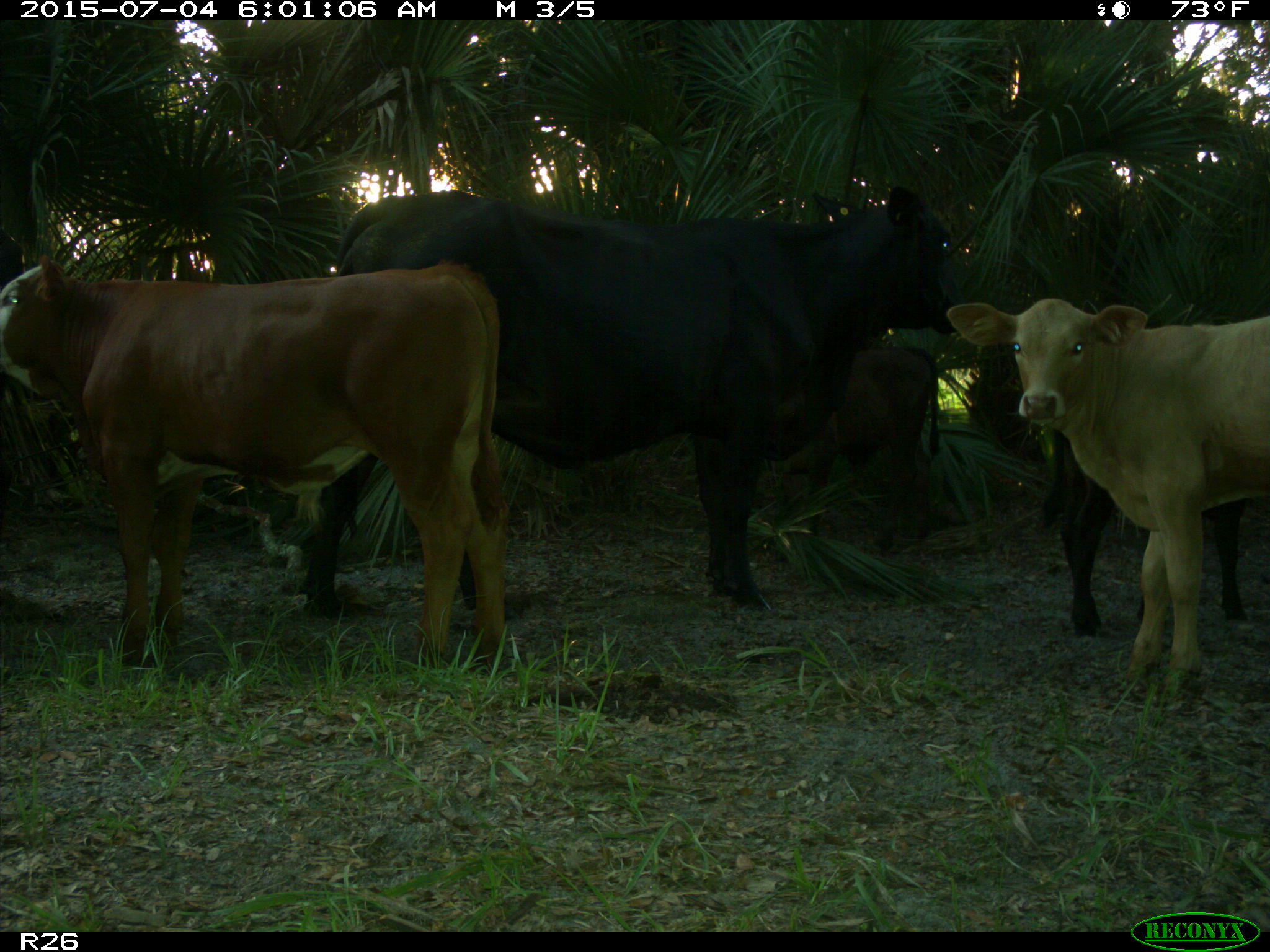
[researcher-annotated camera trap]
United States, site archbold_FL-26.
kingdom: Animalia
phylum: Chordata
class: Mammalia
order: Artiodactyla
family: Bovidae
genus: Bos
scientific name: Bos taurus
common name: domestic cow